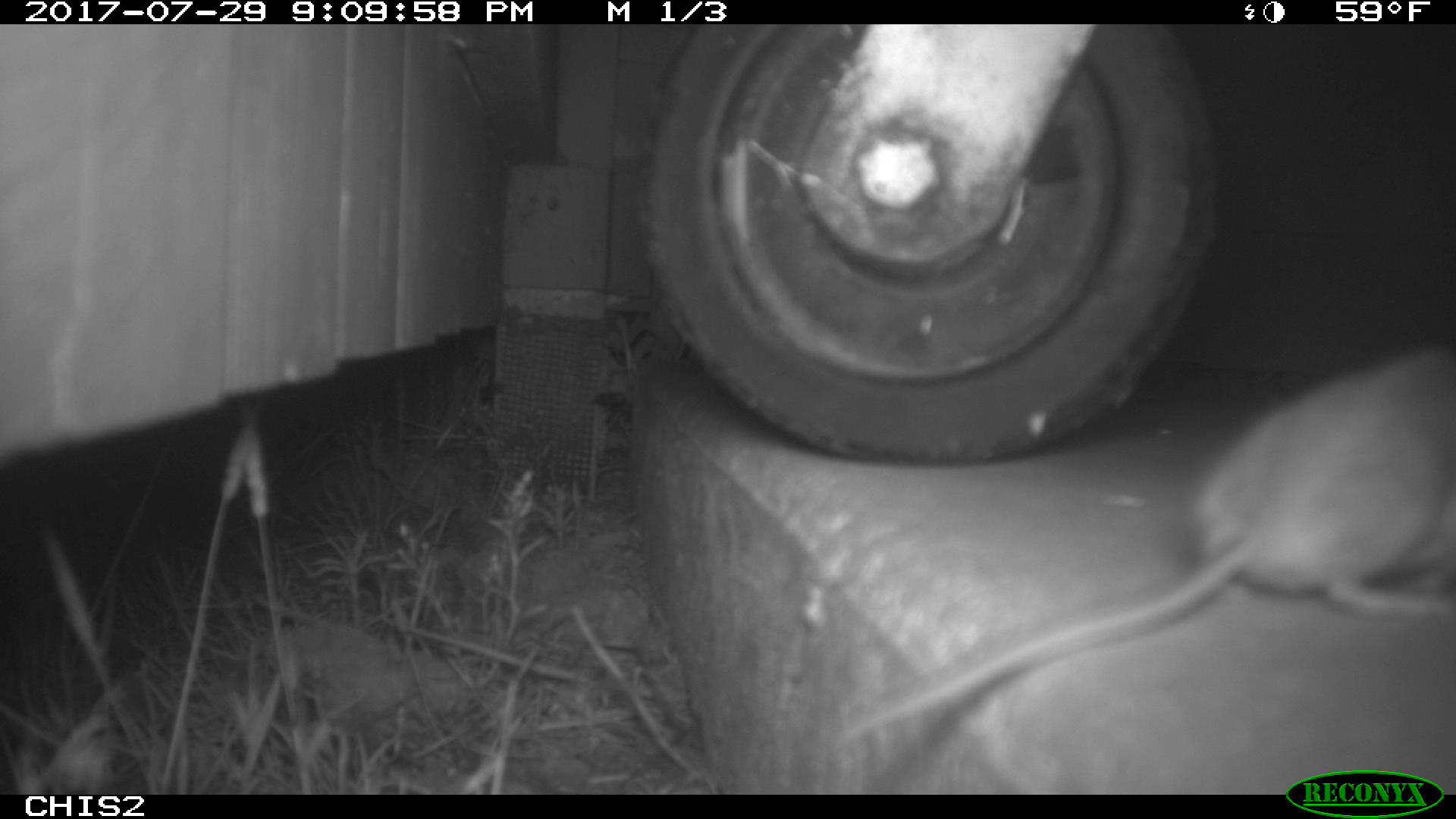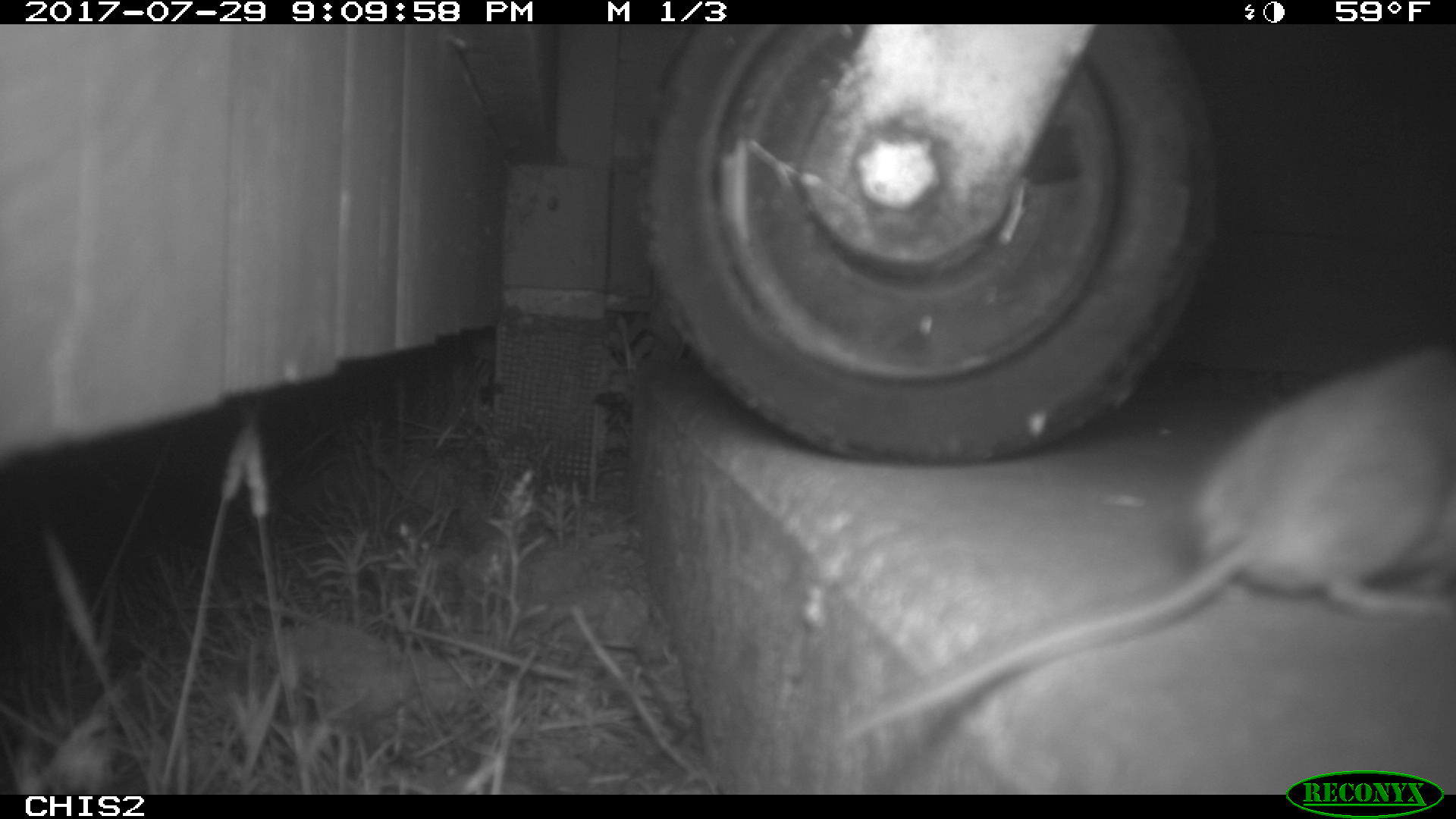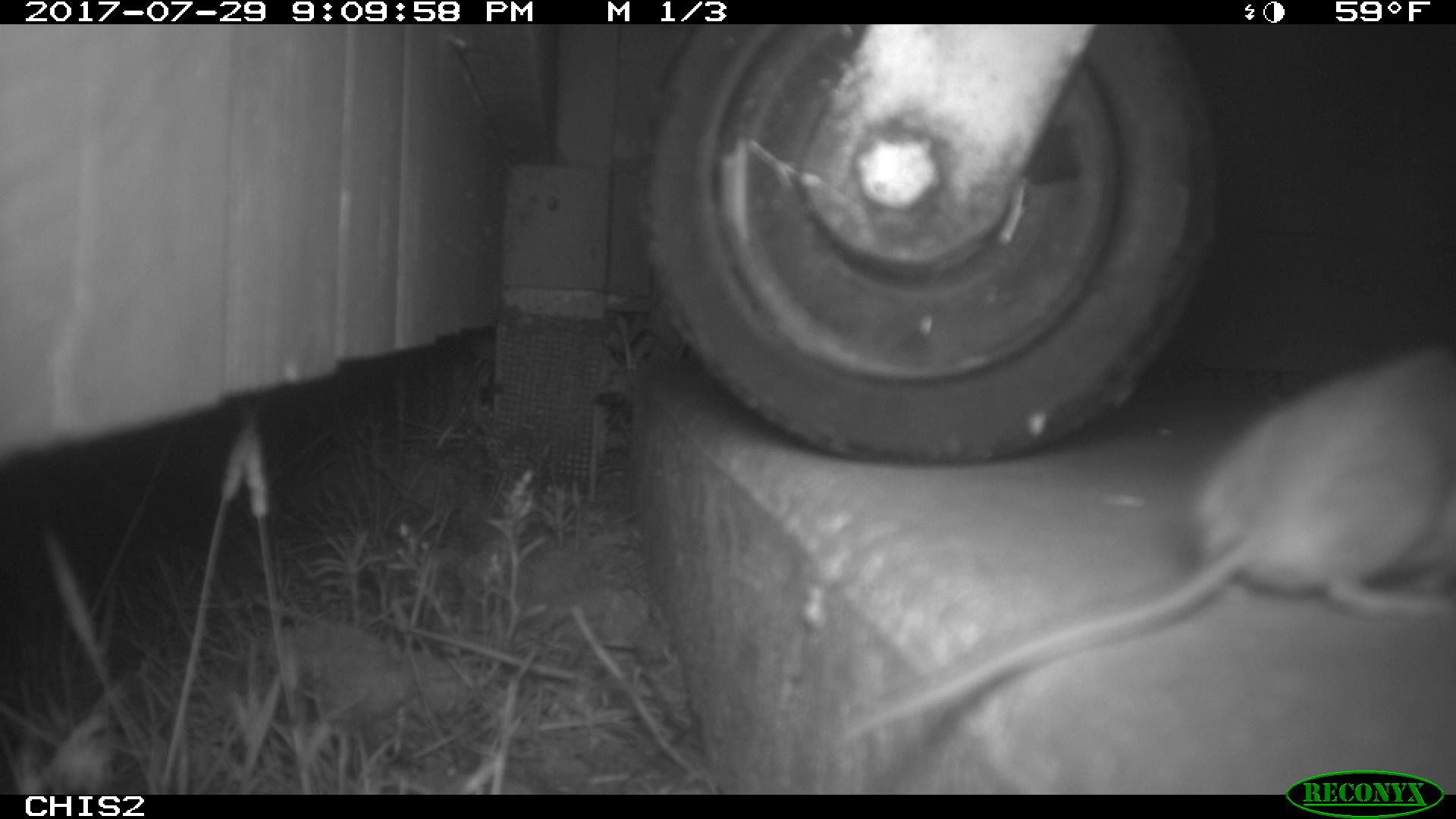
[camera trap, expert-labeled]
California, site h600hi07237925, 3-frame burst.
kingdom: Animalia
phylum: Chordata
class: Mammalia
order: Rodentia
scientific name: Rodentia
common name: rodent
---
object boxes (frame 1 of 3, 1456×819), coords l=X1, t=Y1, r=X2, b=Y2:
rodent: l=833, t=337, r=1455, b=741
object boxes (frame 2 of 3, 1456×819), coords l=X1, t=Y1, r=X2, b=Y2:
rodent: l=833, t=339, r=1455, b=745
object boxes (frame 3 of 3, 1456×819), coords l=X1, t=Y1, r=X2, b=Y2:
rodent: l=837, t=348, r=1455, b=745